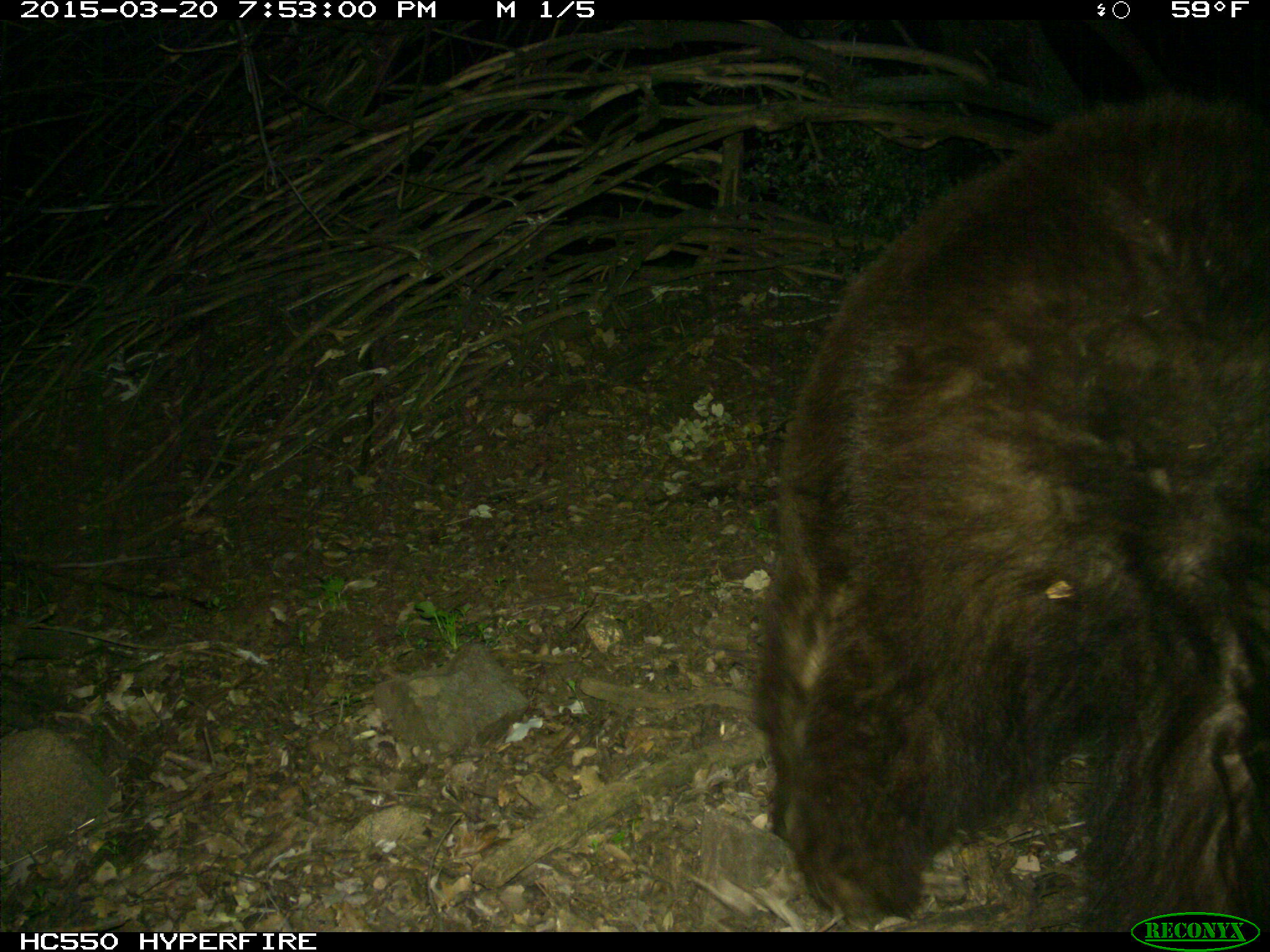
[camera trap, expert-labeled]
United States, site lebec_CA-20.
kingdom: Animalia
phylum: Chordata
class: Mammalia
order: Carnivora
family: Ursidae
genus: Ursus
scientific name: Ursus americanus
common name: american black bear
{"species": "Ursus americanus (american black bear)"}